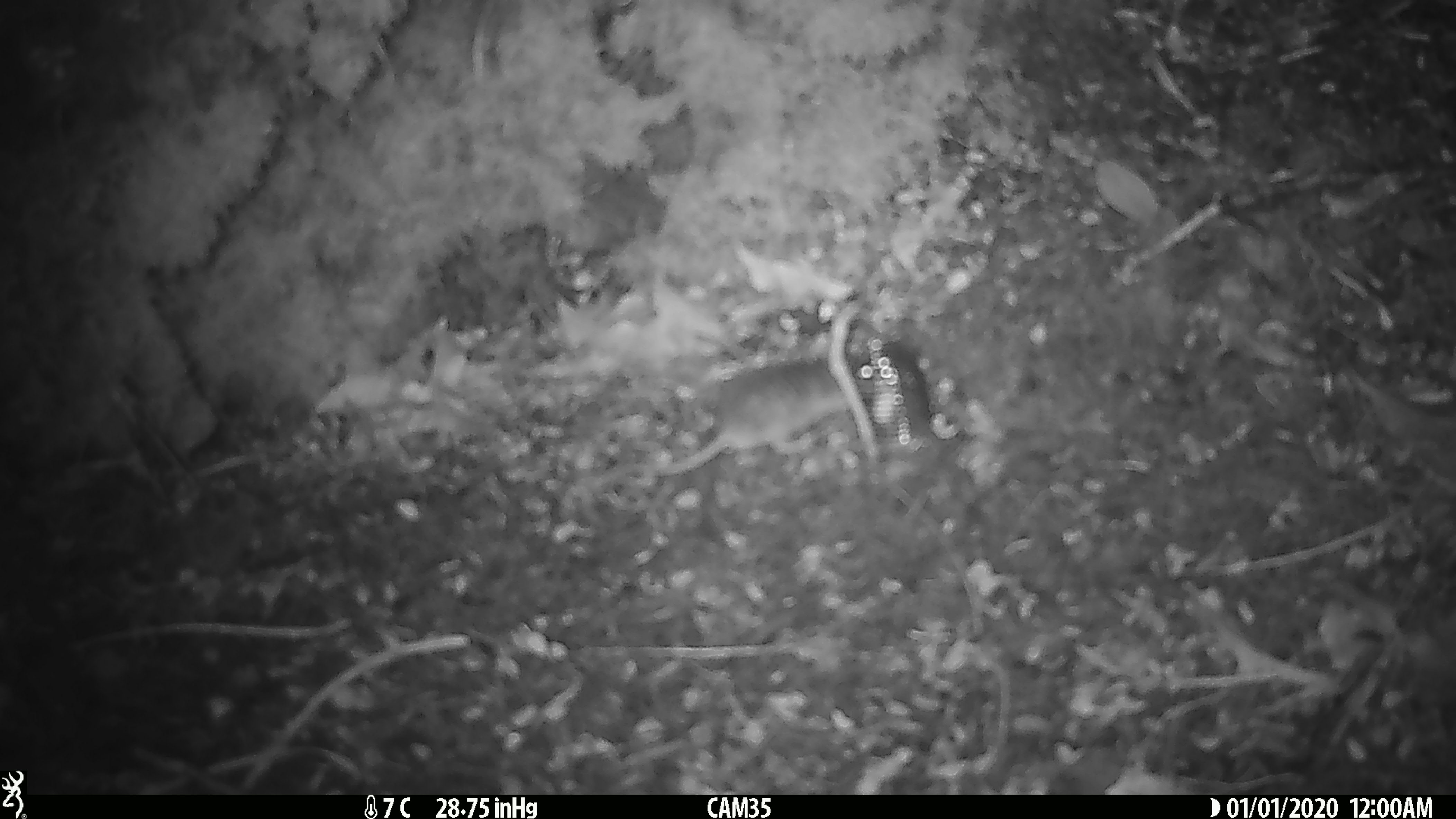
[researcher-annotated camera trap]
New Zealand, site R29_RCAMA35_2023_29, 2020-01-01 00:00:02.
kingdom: Animalia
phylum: Chordata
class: Mammalia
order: Rodentia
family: Muridae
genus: Mus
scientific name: Mus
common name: mouse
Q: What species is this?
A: Mouse (Mus).